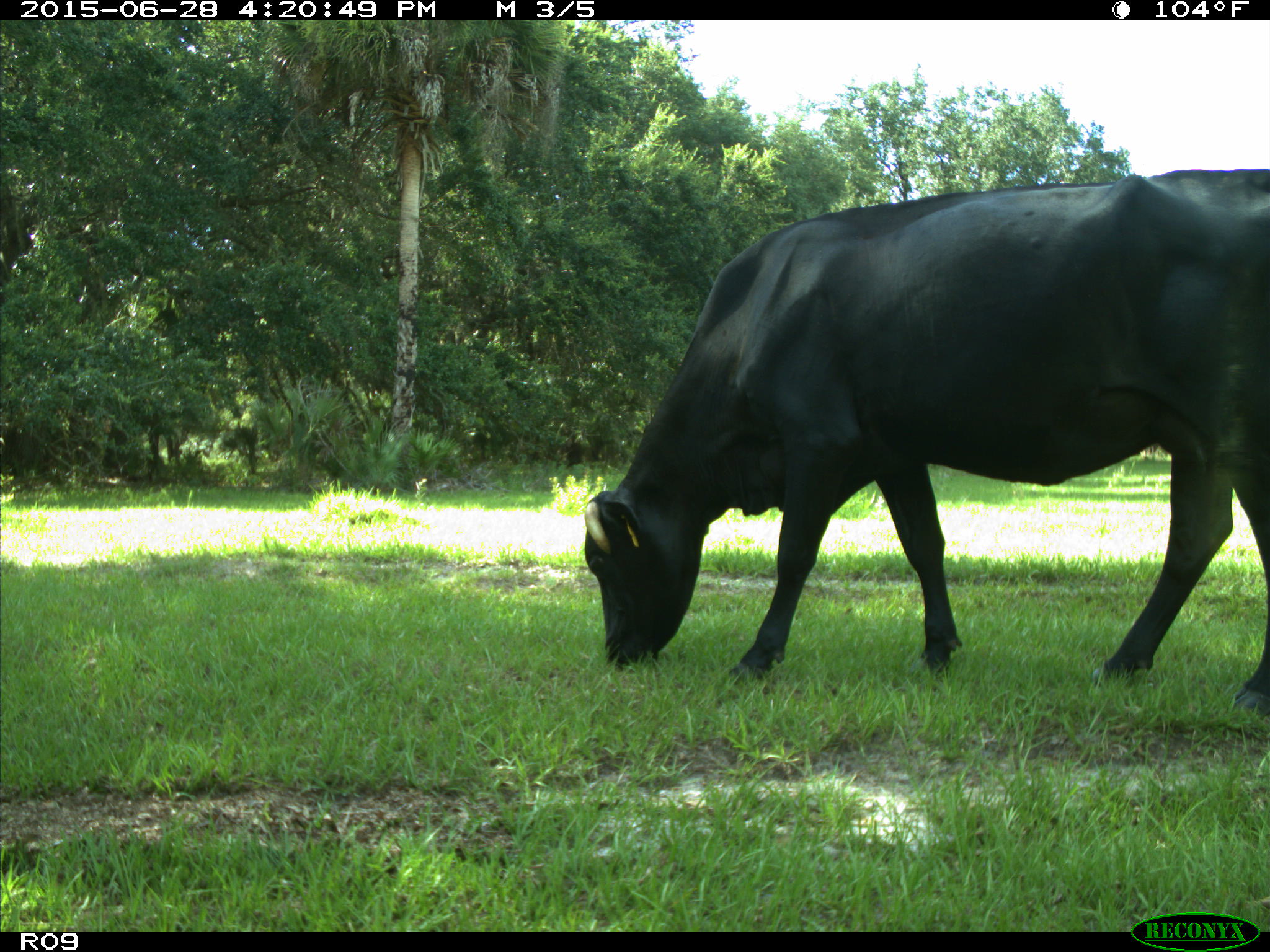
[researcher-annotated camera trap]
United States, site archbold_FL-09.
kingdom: Animalia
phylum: Chordata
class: Mammalia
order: Artiodactyla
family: Bovidae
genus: Bos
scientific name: Bos taurus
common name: domestic cow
Bos taurus (domestic cow).